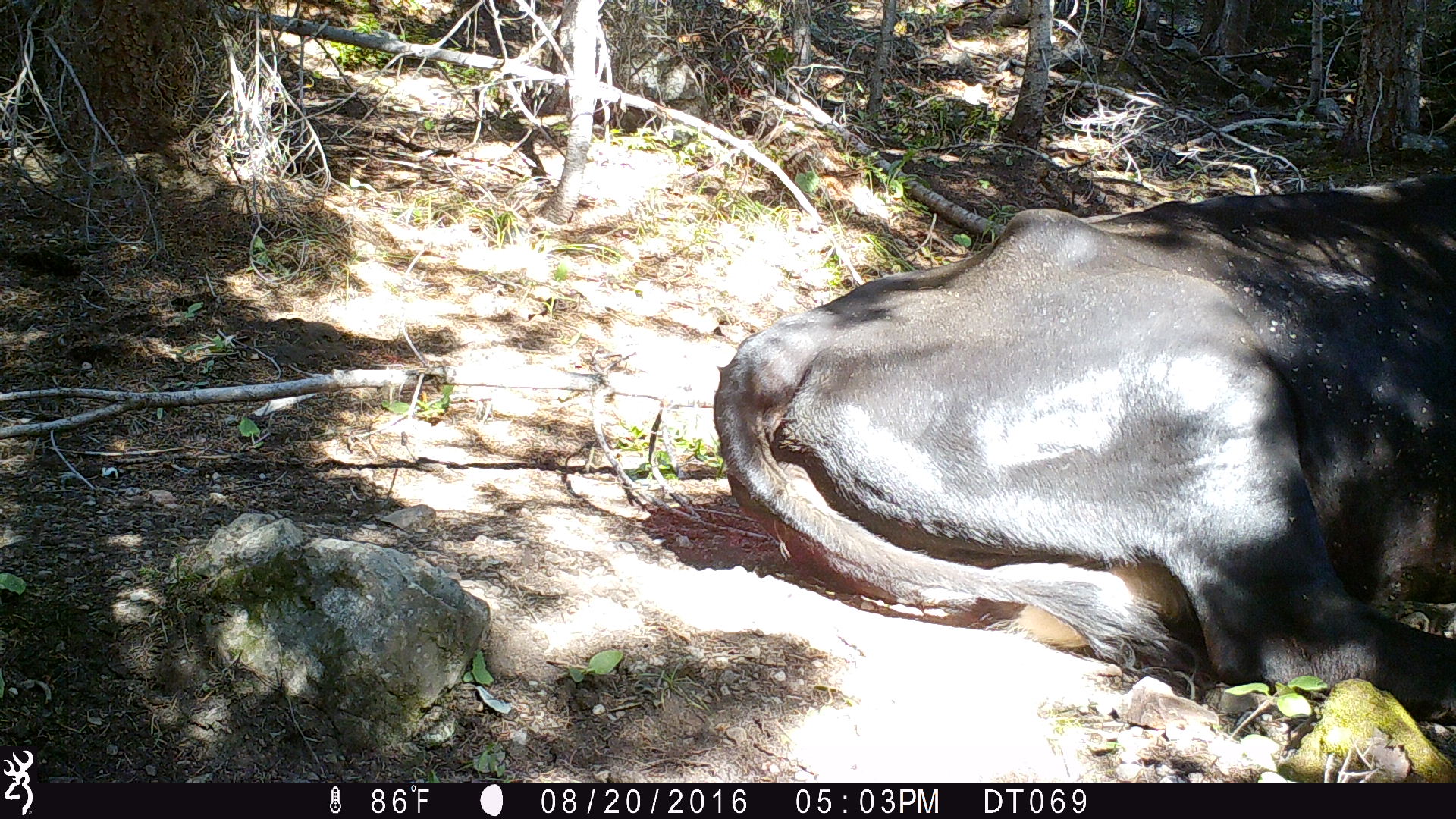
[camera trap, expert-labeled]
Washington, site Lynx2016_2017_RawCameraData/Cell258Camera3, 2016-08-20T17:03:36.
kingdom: Animalia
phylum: Chordata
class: Mammalia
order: Artiodactyla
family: Bovidae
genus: Bos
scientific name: Bos taurus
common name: domestic cattle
Domestic cattle (Bos taurus). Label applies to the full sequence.